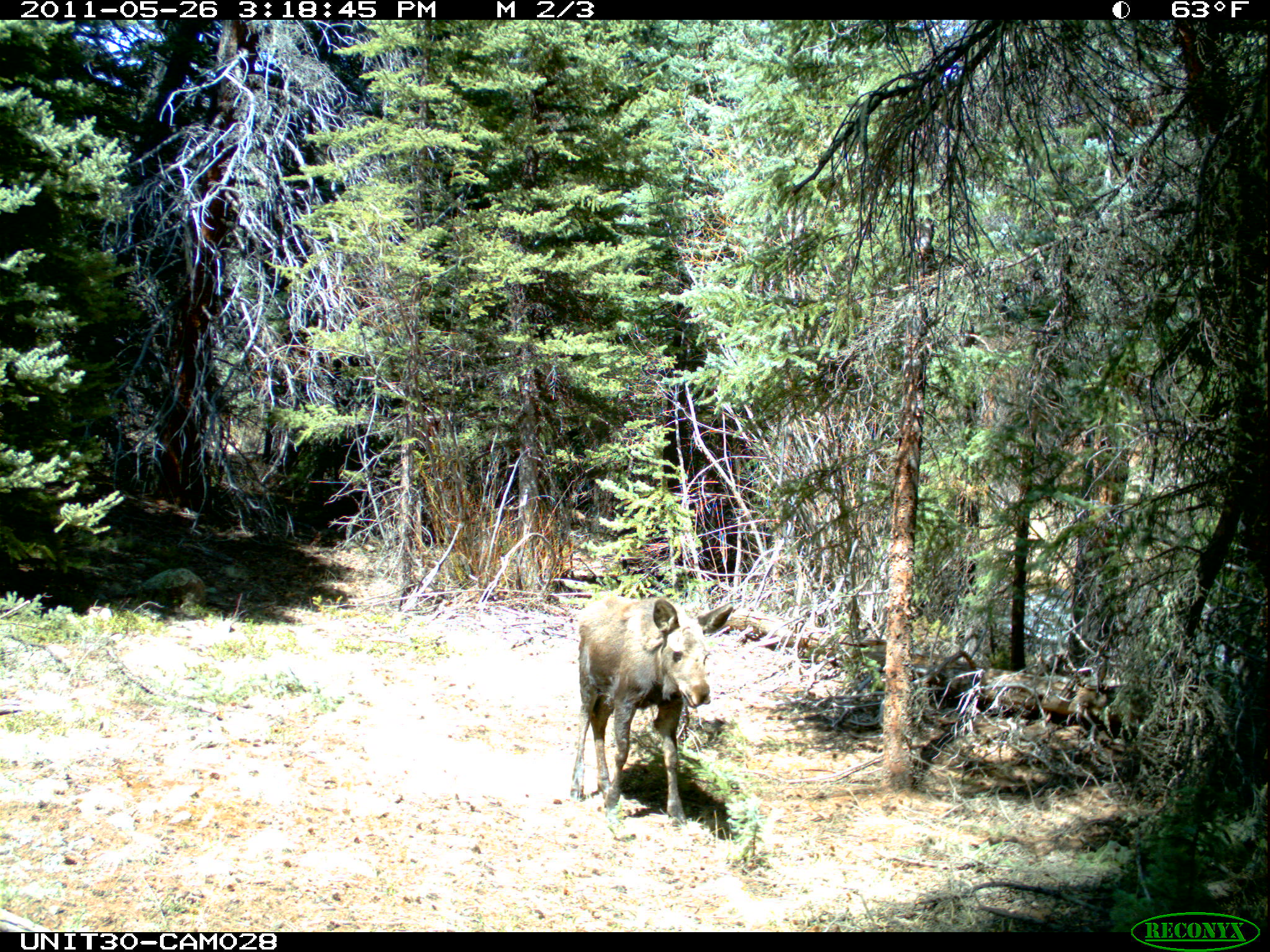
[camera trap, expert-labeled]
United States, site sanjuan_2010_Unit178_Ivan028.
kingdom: Animalia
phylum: Chordata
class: Mammalia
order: Artiodactyla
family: Cervidae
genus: Alces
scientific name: Alces alces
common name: moose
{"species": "Alces alces (moose)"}